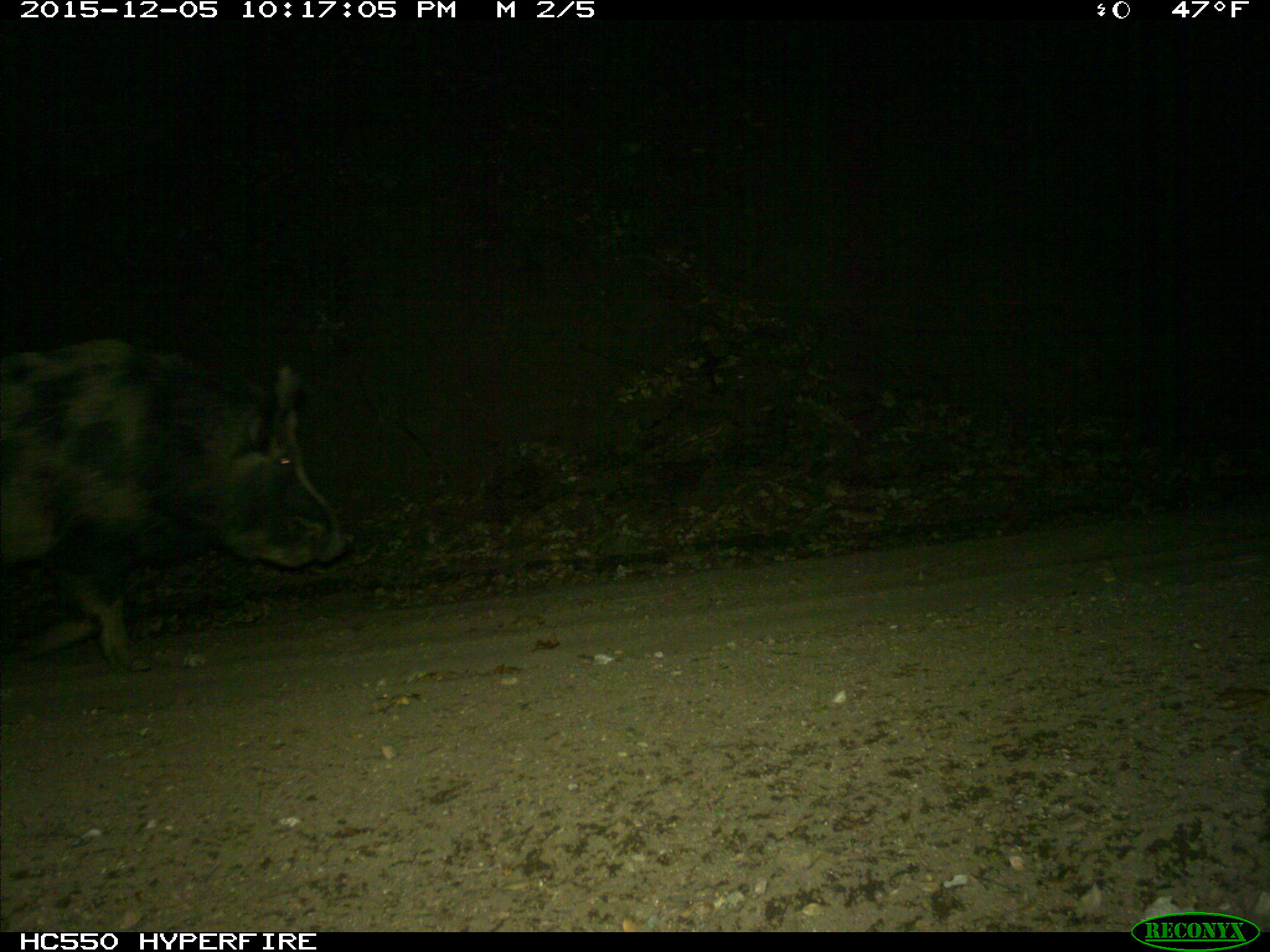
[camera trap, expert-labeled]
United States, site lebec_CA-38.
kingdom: Animalia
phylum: Chordata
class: Mammalia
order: Artiodactyla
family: Suidae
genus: Sus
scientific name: Sus scrofa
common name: wild boar